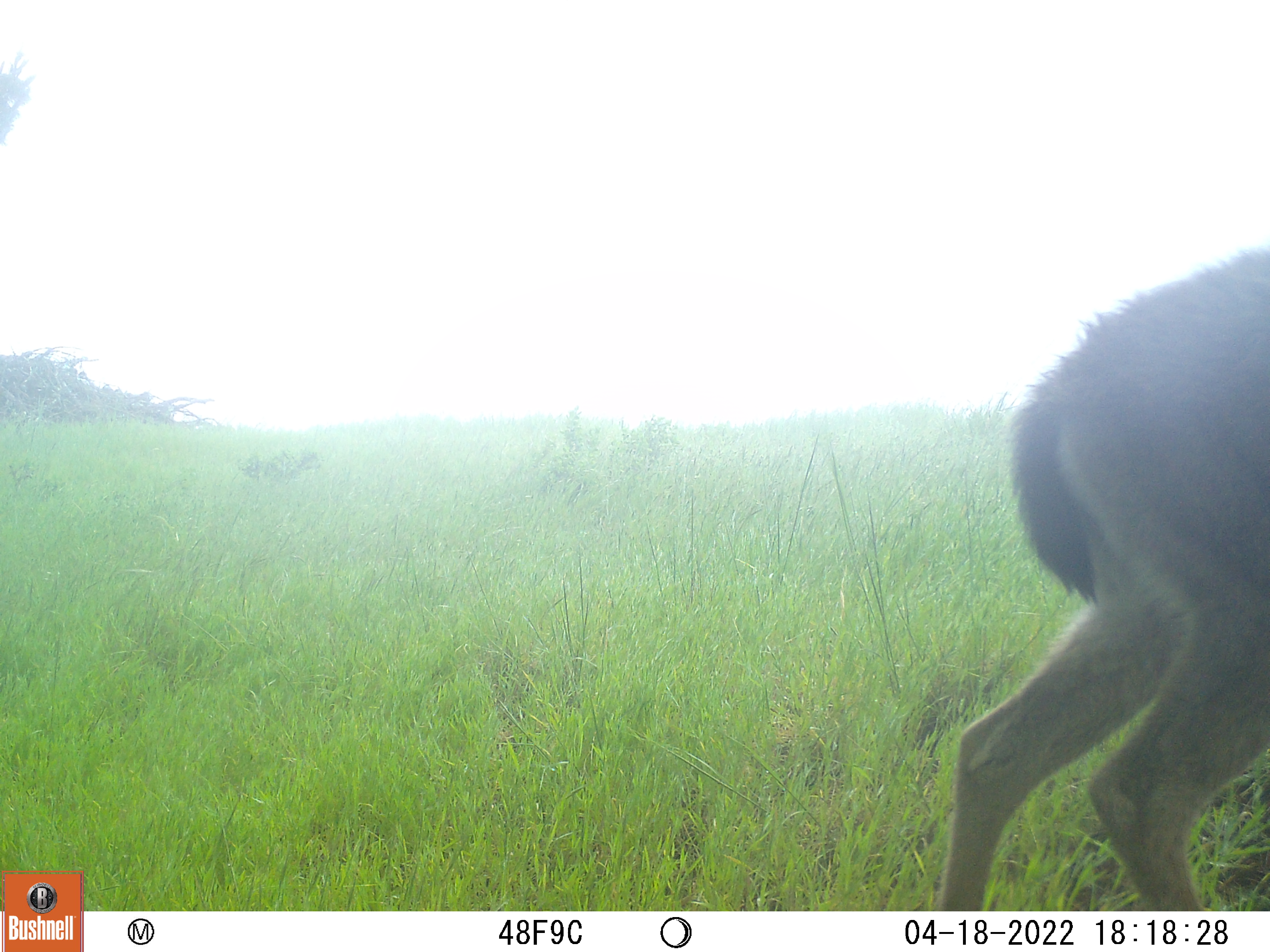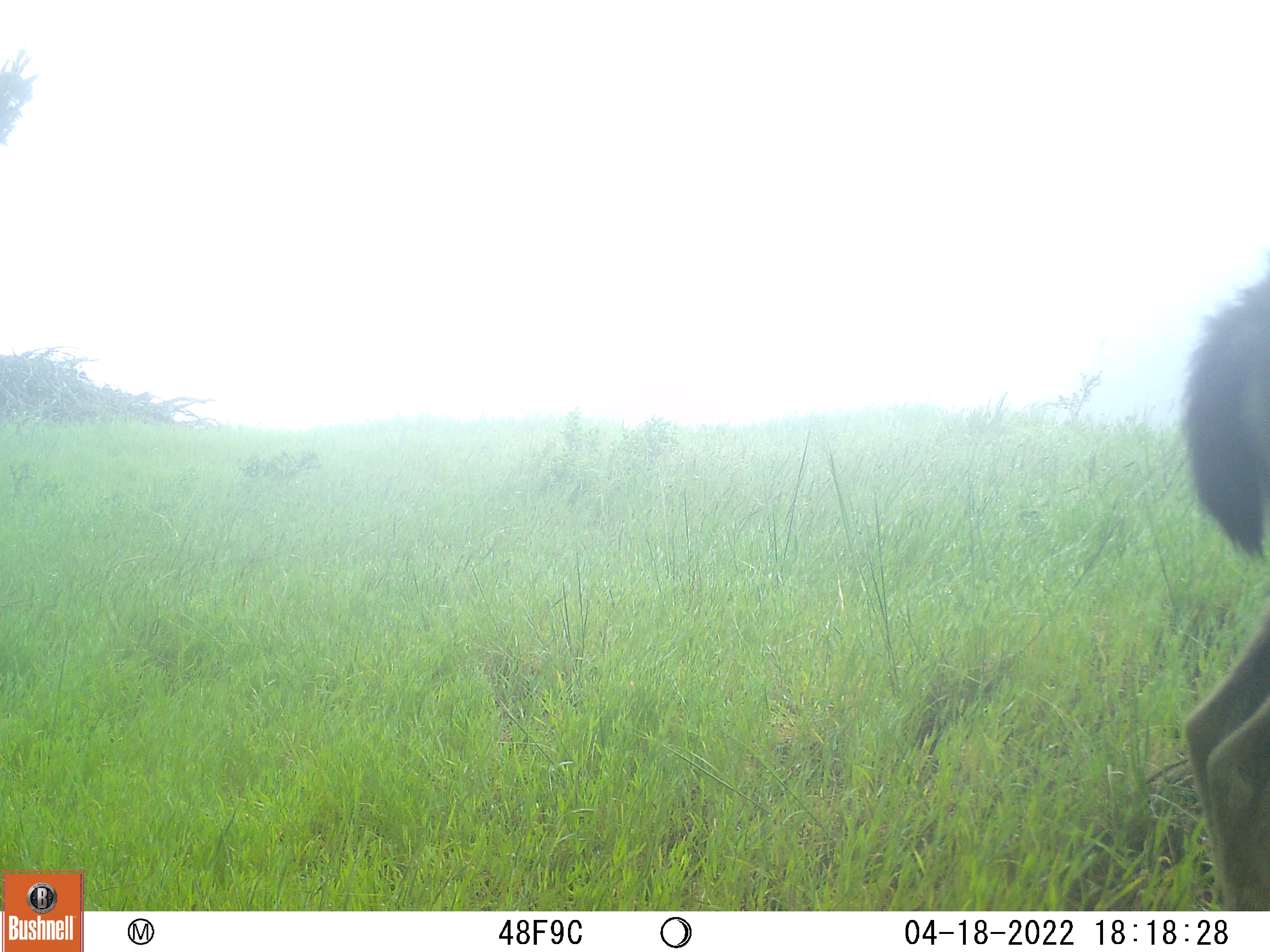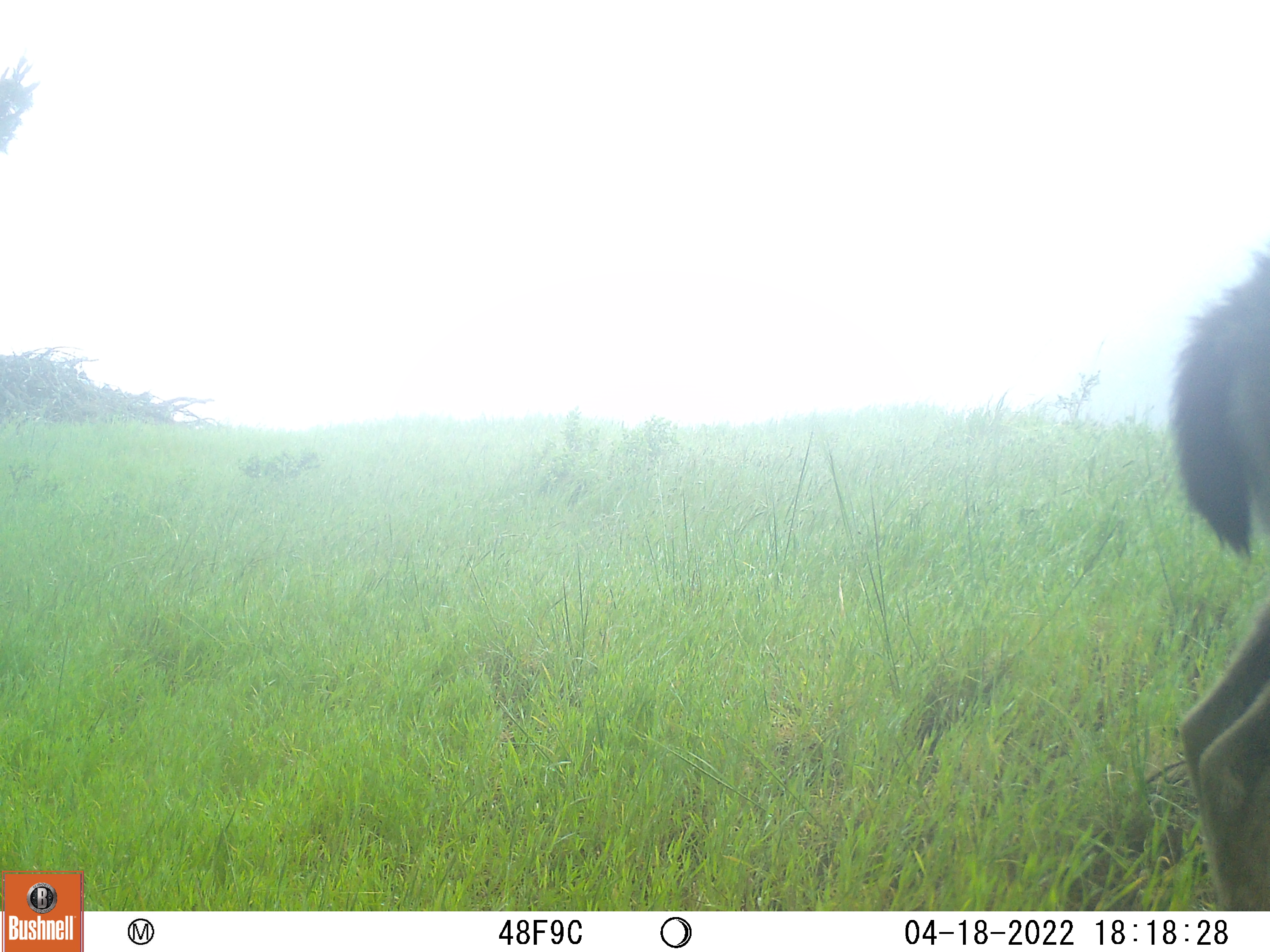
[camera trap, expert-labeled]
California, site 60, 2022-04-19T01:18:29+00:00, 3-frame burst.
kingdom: Animalia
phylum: Chordata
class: Mammalia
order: Artiodactyla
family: Cervidae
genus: Odocoileus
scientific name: Odocoileus hemionus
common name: mule deer